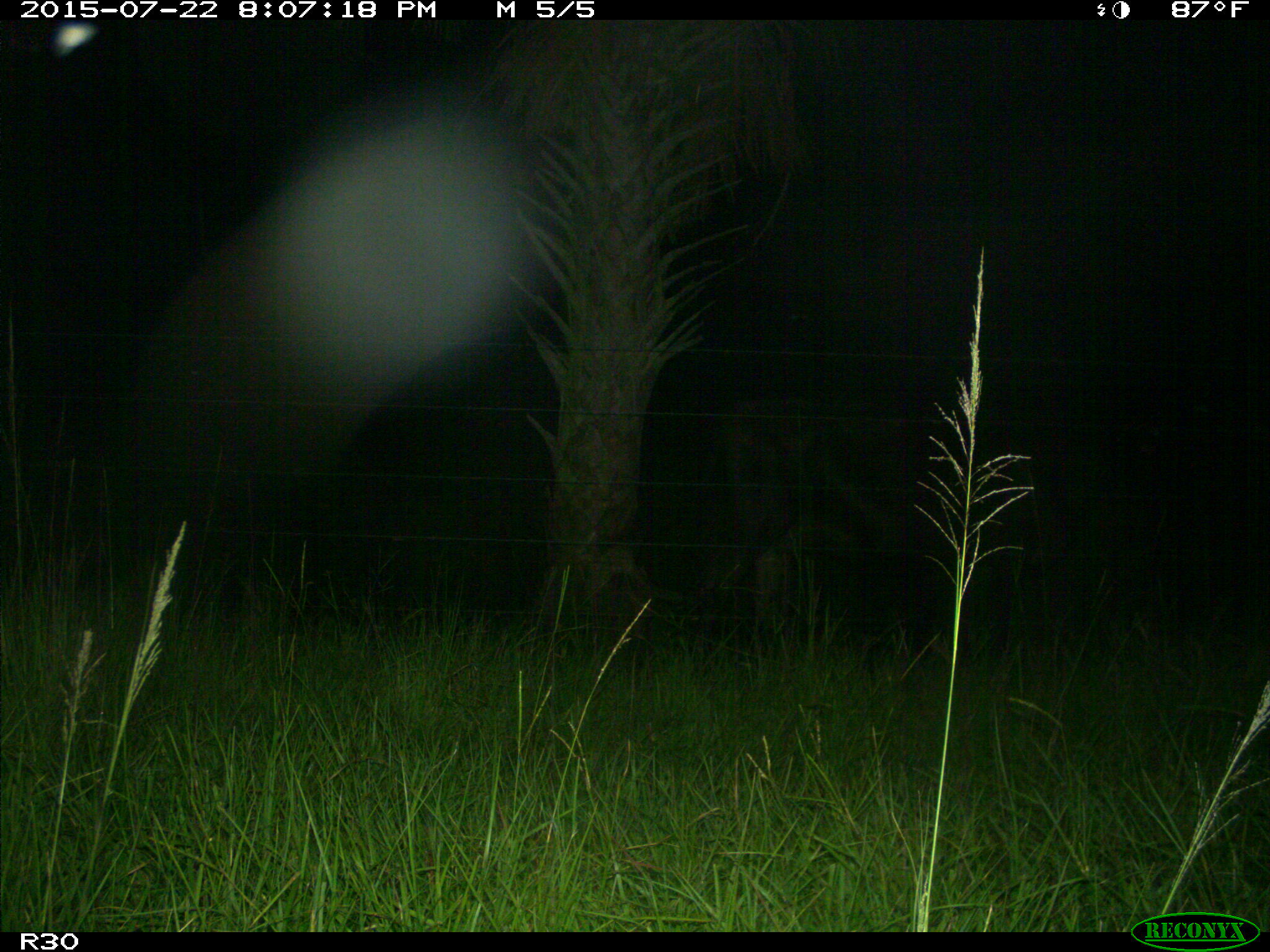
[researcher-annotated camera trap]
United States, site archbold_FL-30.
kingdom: Animalia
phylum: Chordata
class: Mammalia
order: Artiodactyla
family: Bovidae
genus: Bos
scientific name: Bos taurus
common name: domestic cow